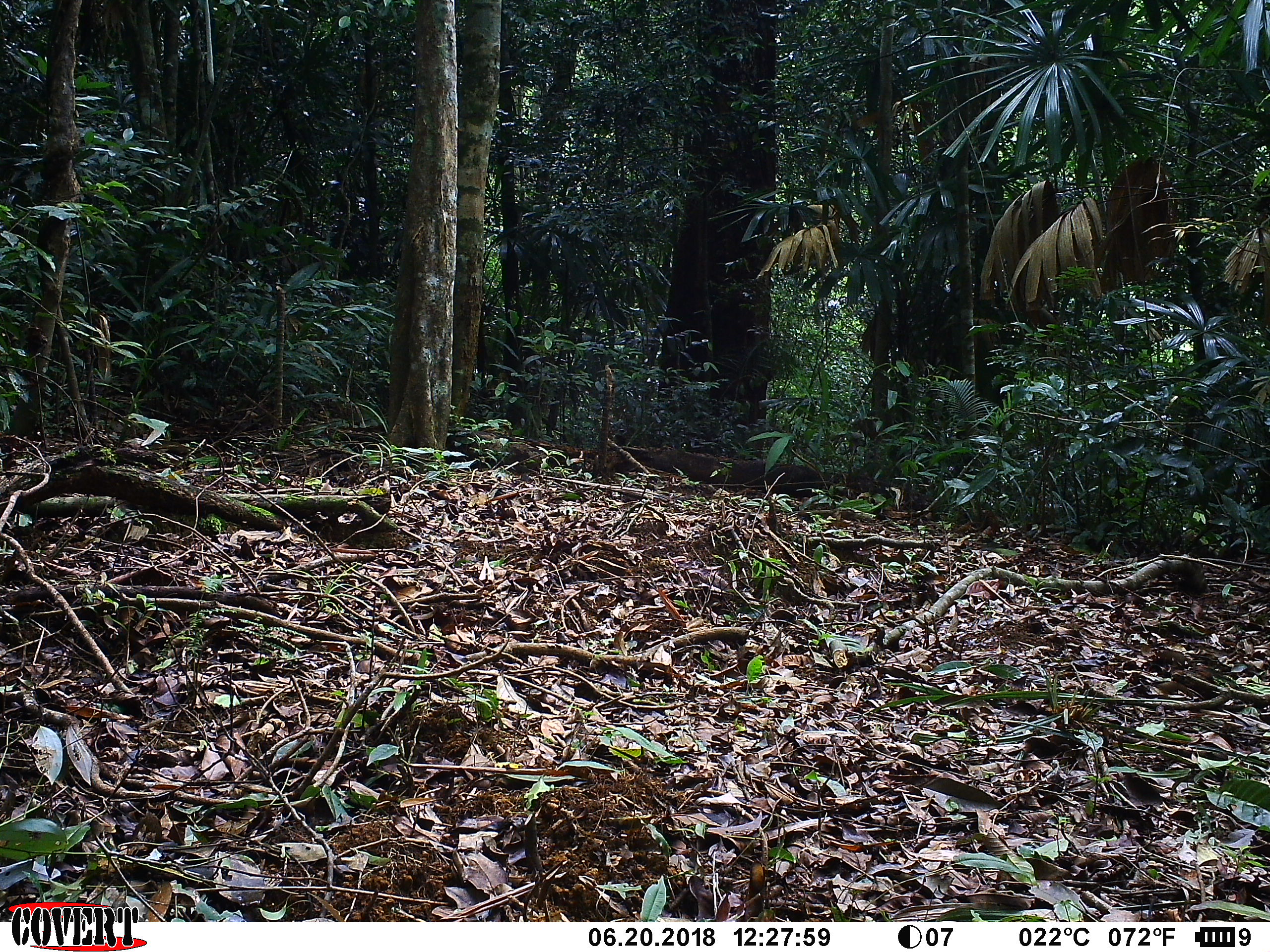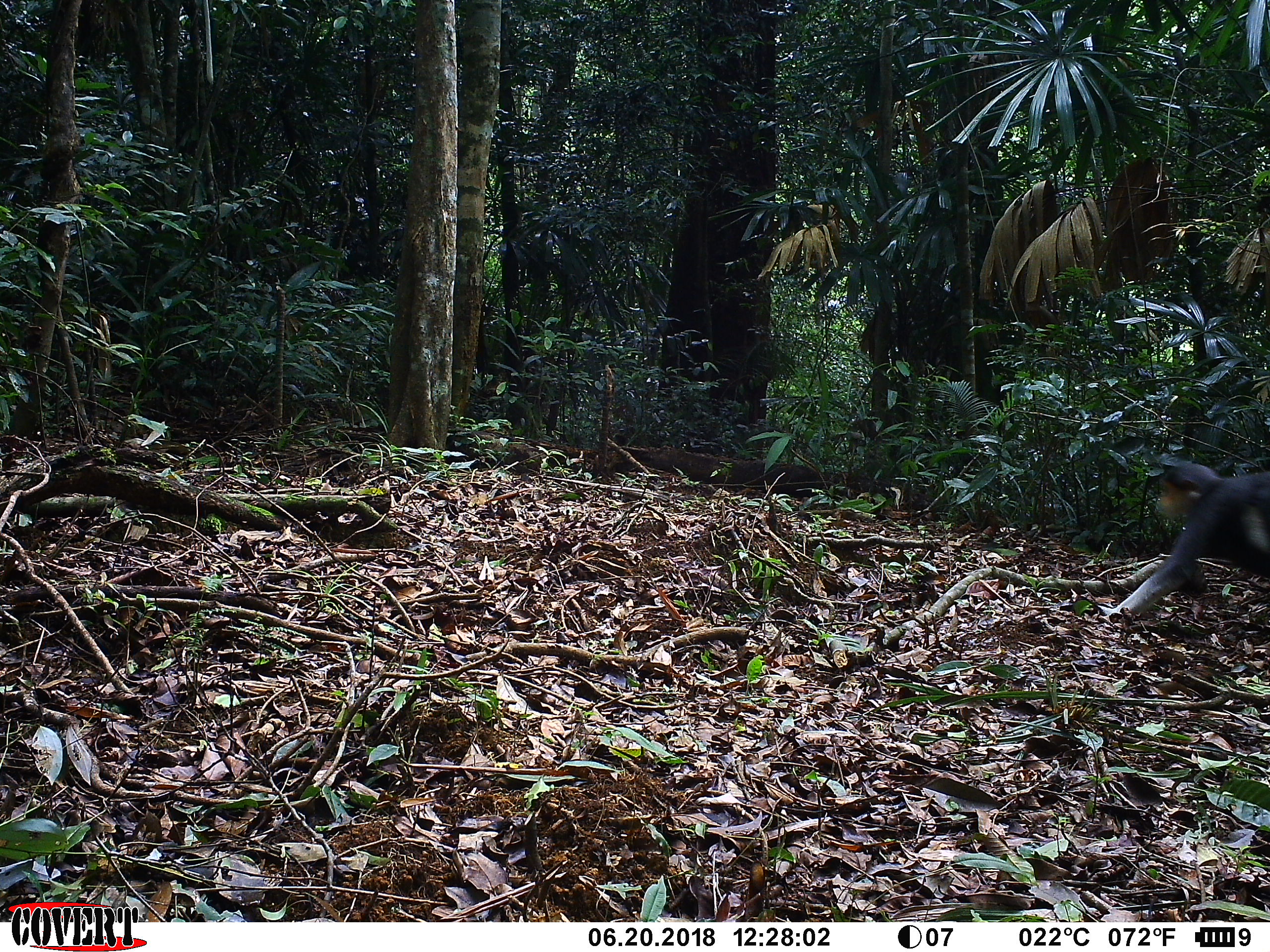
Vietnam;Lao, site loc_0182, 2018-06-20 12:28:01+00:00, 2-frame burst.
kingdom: Animalia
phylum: Chordata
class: Mammalia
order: Primates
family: Cercopithecidae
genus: Pygathrix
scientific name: Pygathrix nemaeus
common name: red-shanked douc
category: red shanked douc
Red shanked douc (red-shanked douc) (Pygathrix nemaeus). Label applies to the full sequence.